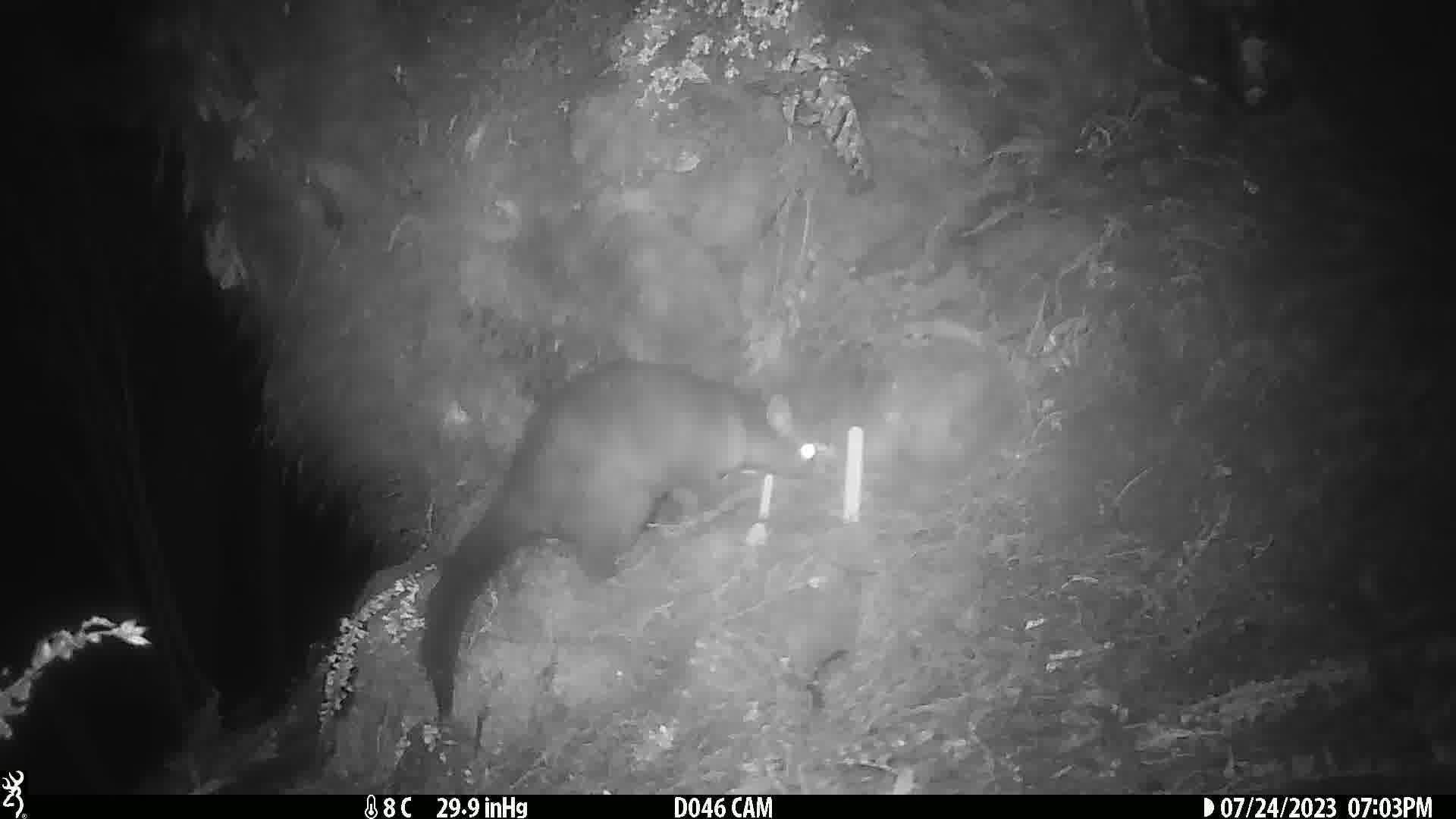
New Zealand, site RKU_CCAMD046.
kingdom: Animalia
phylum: Chordata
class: Mammalia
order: Diprotodontia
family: Phalangeridae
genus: Trichosurus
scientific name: Trichosurus vulpecula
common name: common brushtail possum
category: possum